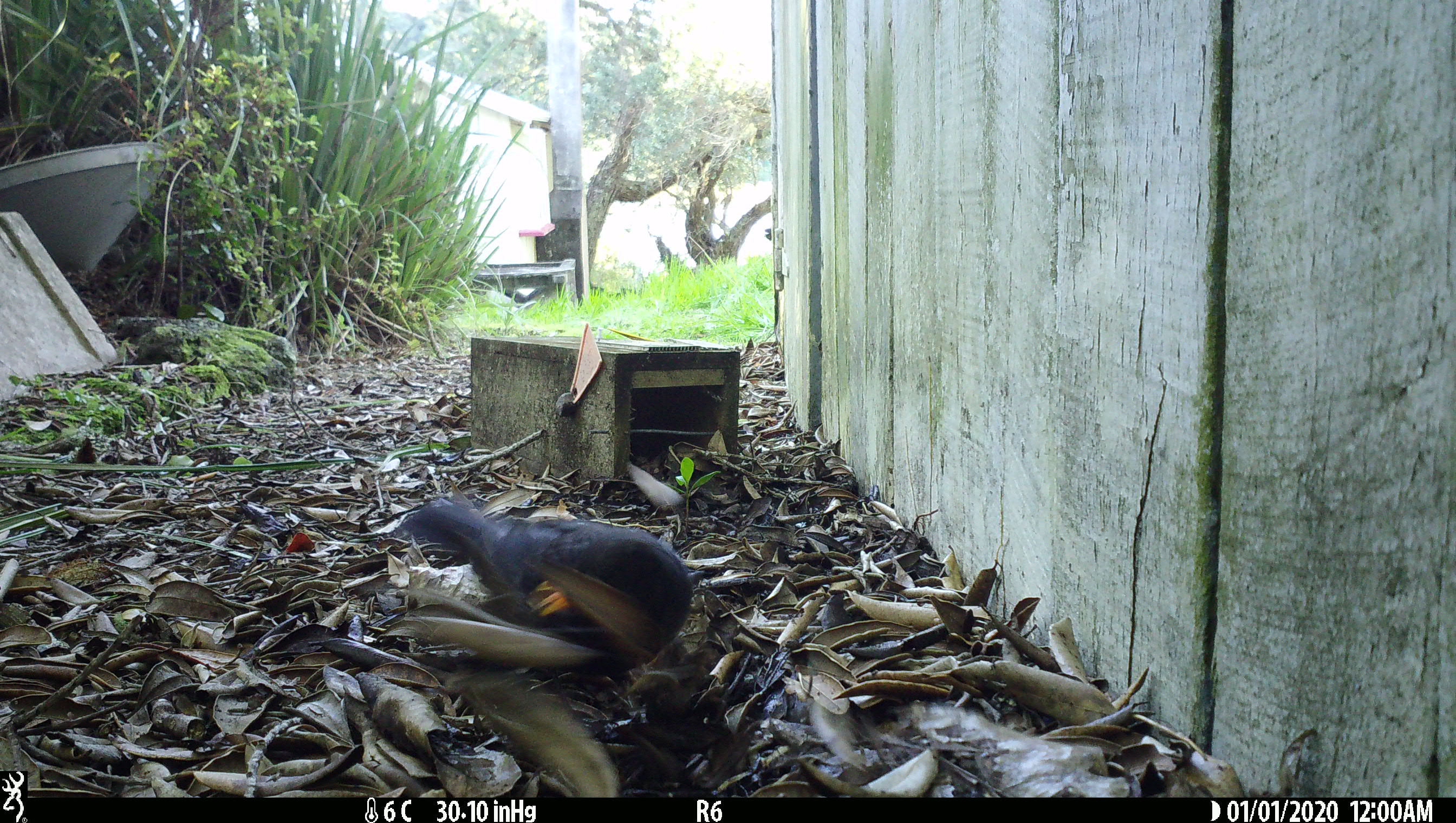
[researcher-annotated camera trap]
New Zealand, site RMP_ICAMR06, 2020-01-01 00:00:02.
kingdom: Animalia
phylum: Chordata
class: Aves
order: Passeriformes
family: Turdidae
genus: Turdus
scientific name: Turdus merula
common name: eurasian blackbird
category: blackbird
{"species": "blackbird (eurasian blackbird) (Turdus merula)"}